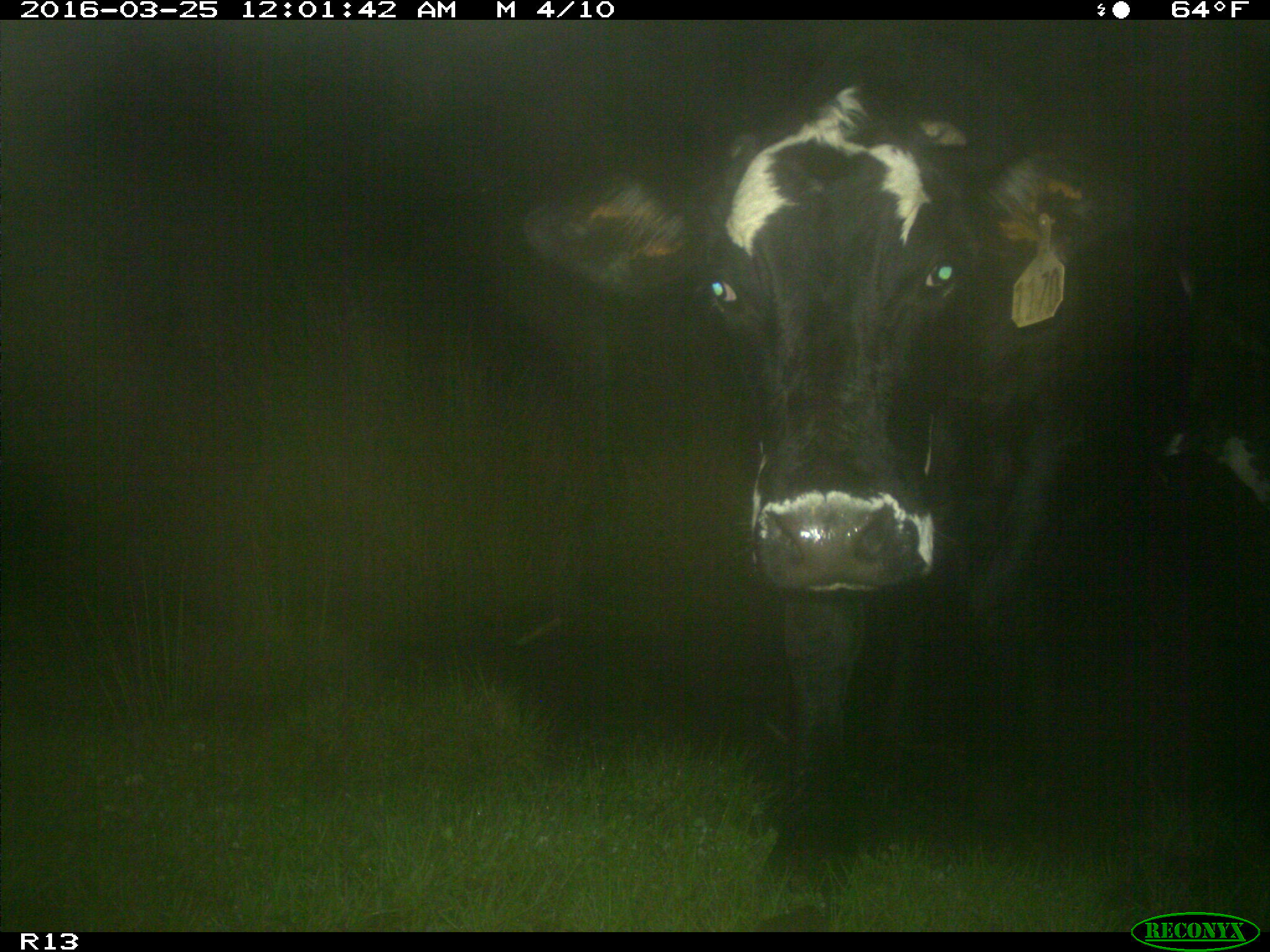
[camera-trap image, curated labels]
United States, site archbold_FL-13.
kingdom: Animalia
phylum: Chordata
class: Mammalia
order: Artiodactyla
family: Bovidae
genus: Bos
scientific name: Bos taurus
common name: domestic cow